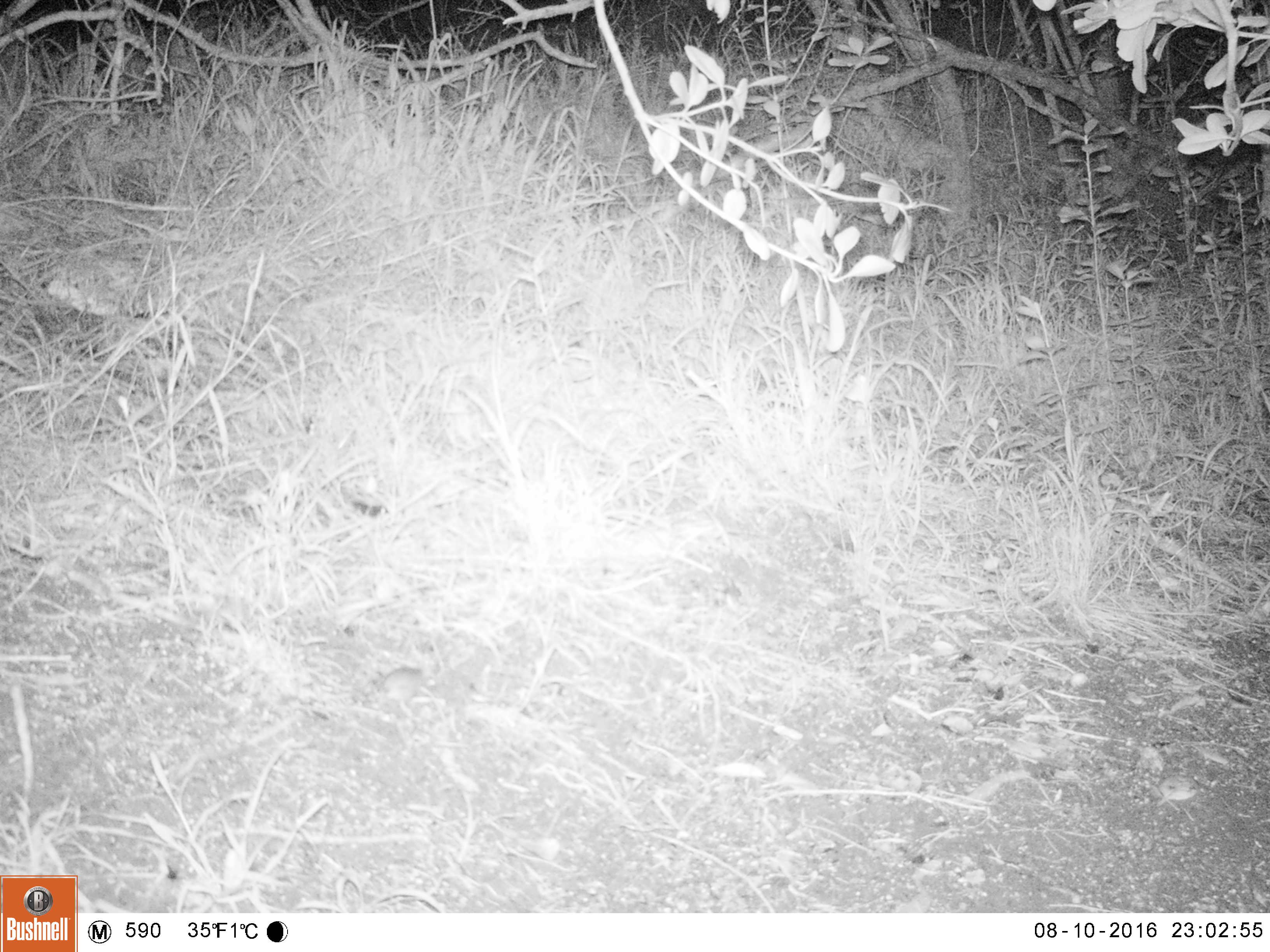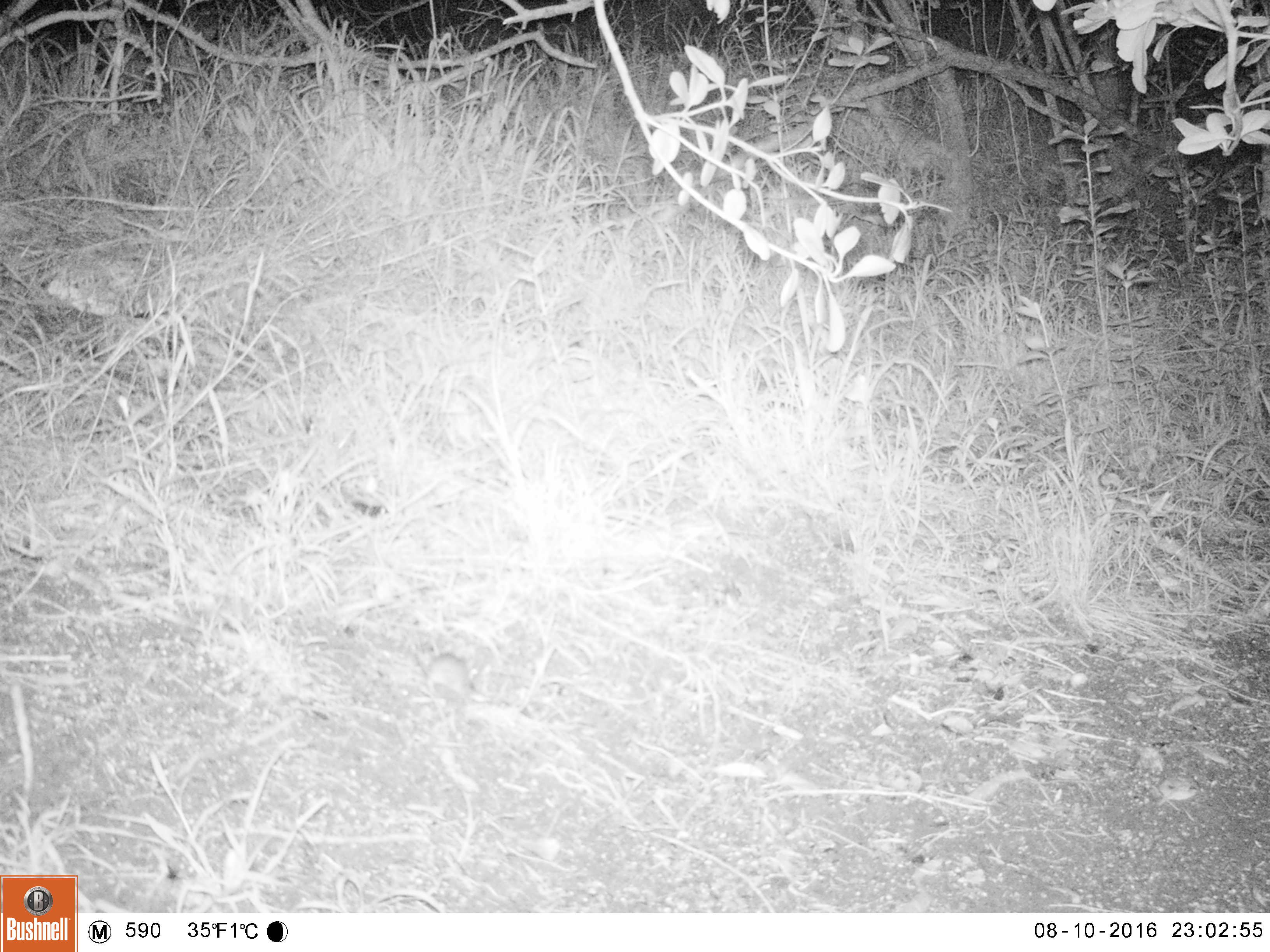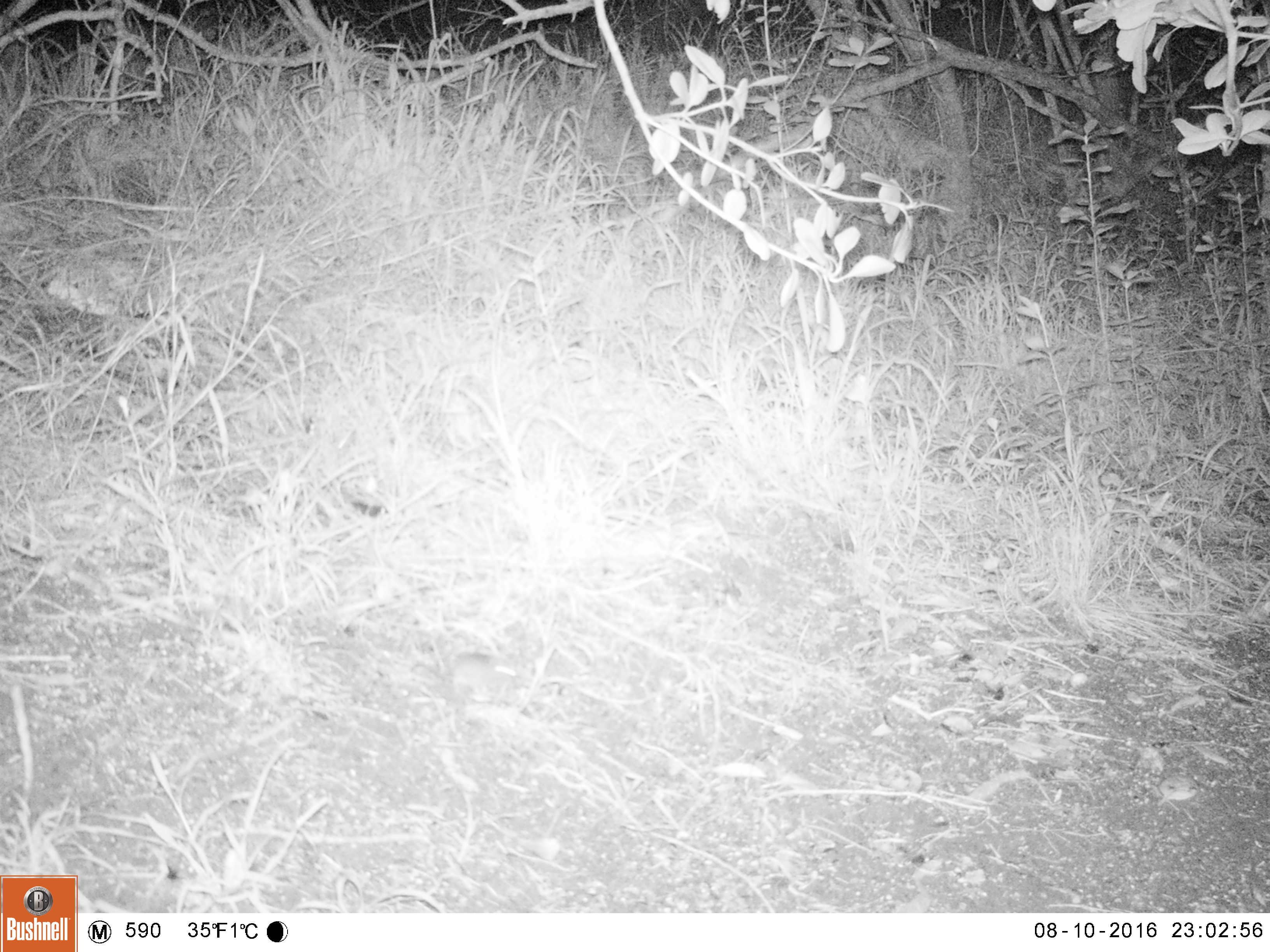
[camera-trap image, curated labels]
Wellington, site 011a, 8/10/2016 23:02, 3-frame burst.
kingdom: Animalia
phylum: Chordata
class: Mammalia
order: Rodentia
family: Muridae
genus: Mus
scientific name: Mus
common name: mouse